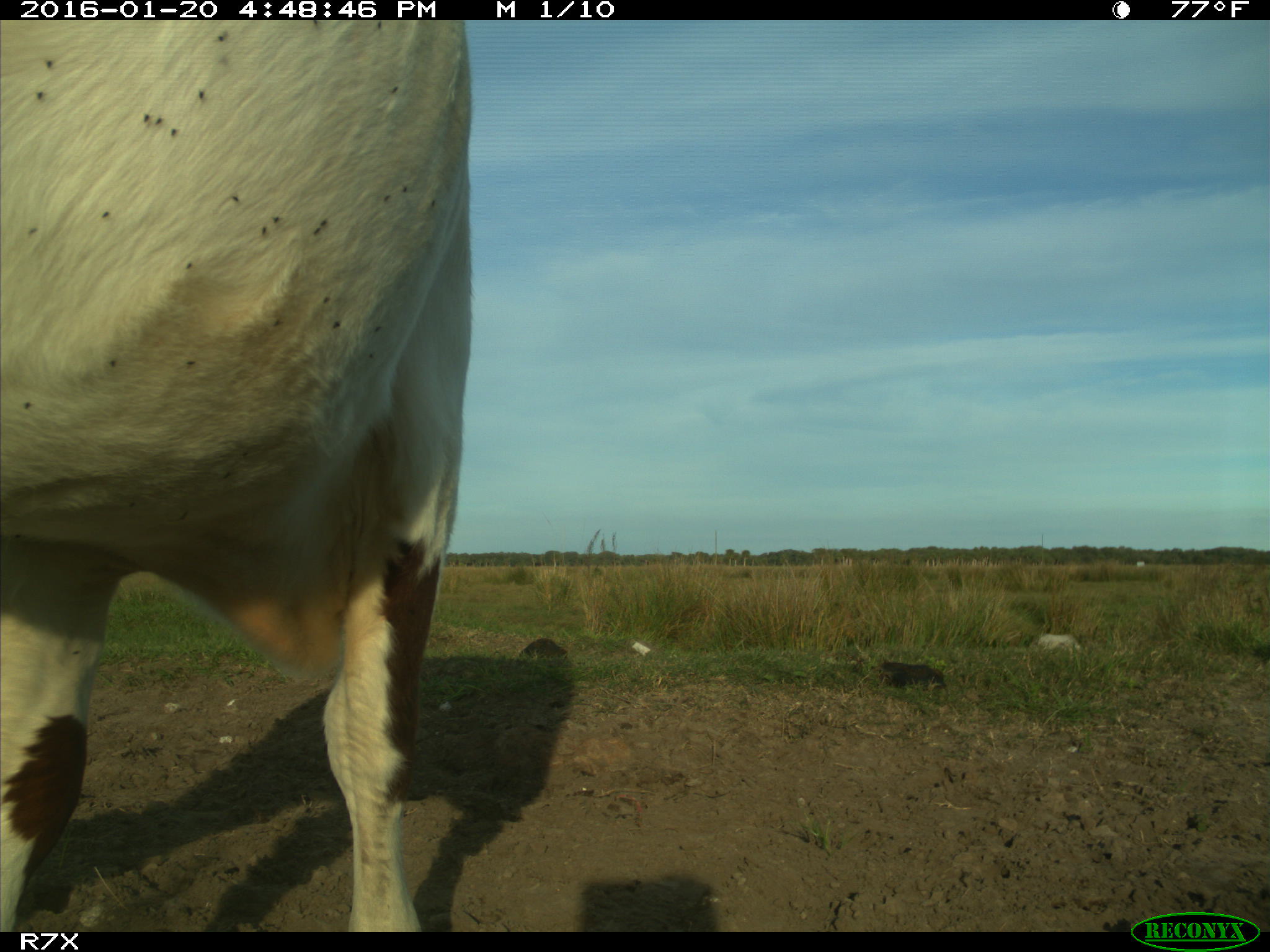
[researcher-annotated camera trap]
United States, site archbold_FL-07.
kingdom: Animalia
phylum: Chordata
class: Mammalia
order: Artiodactyla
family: Bovidae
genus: Bos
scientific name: Bos taurus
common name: domestic cow